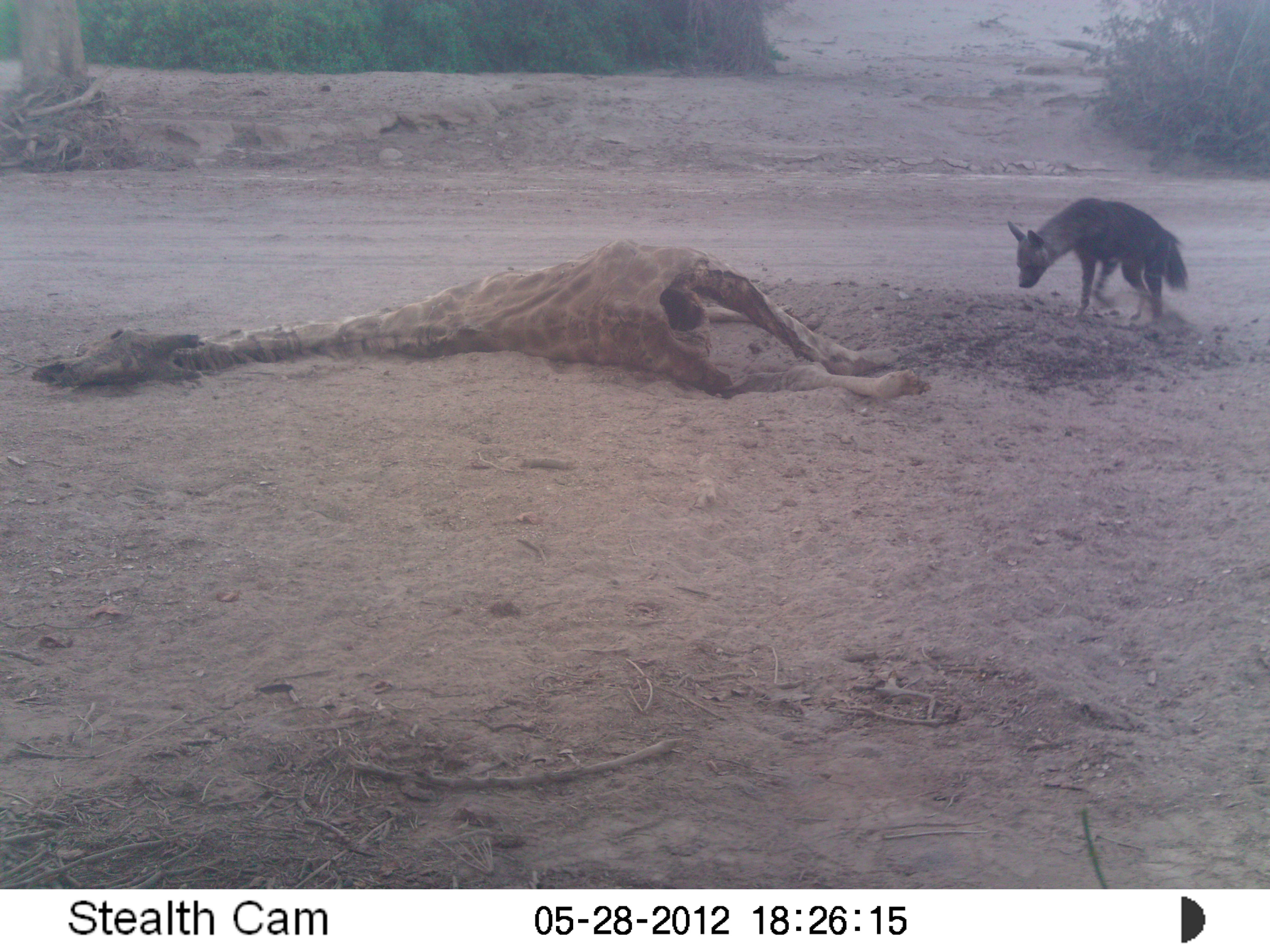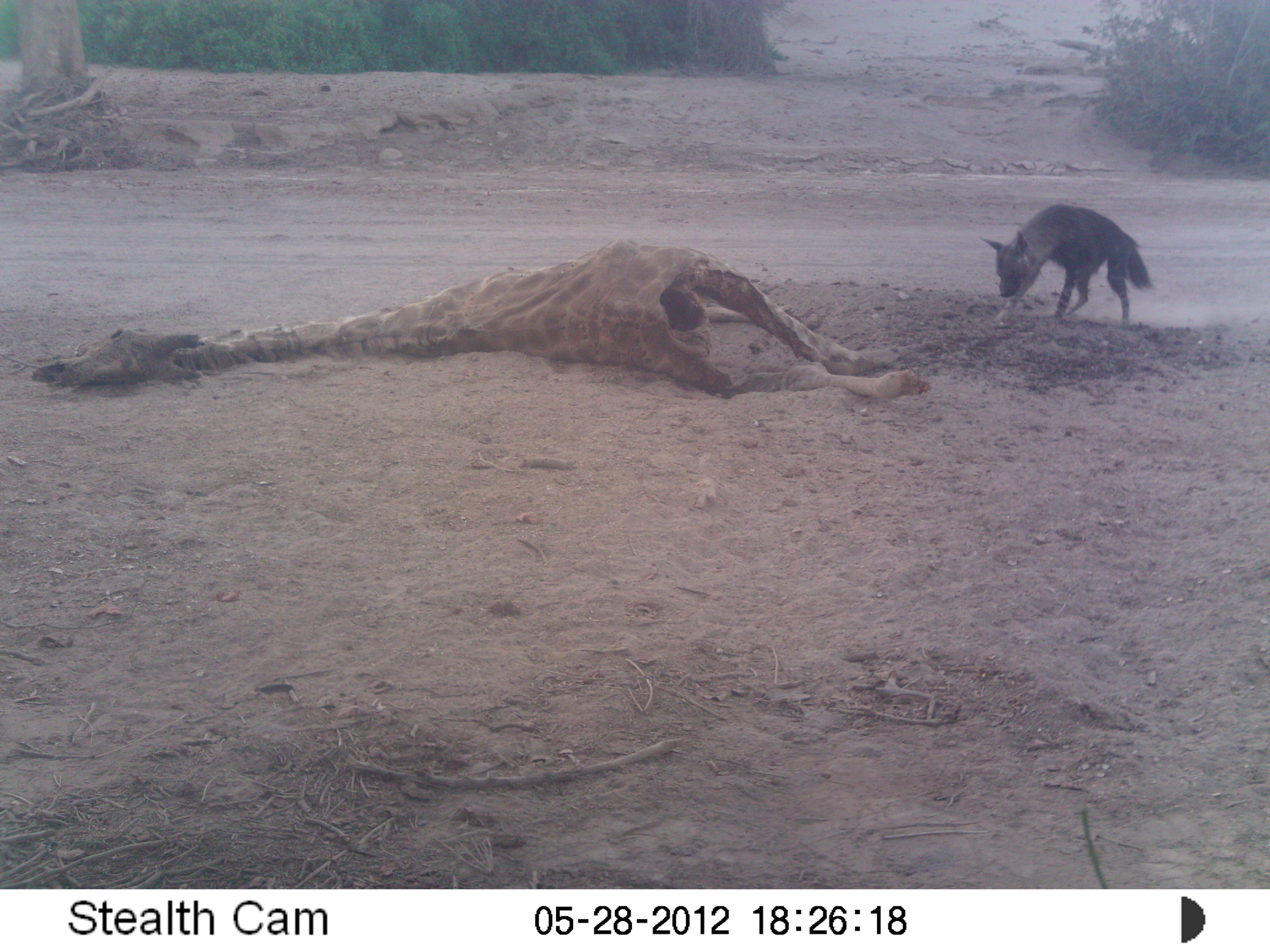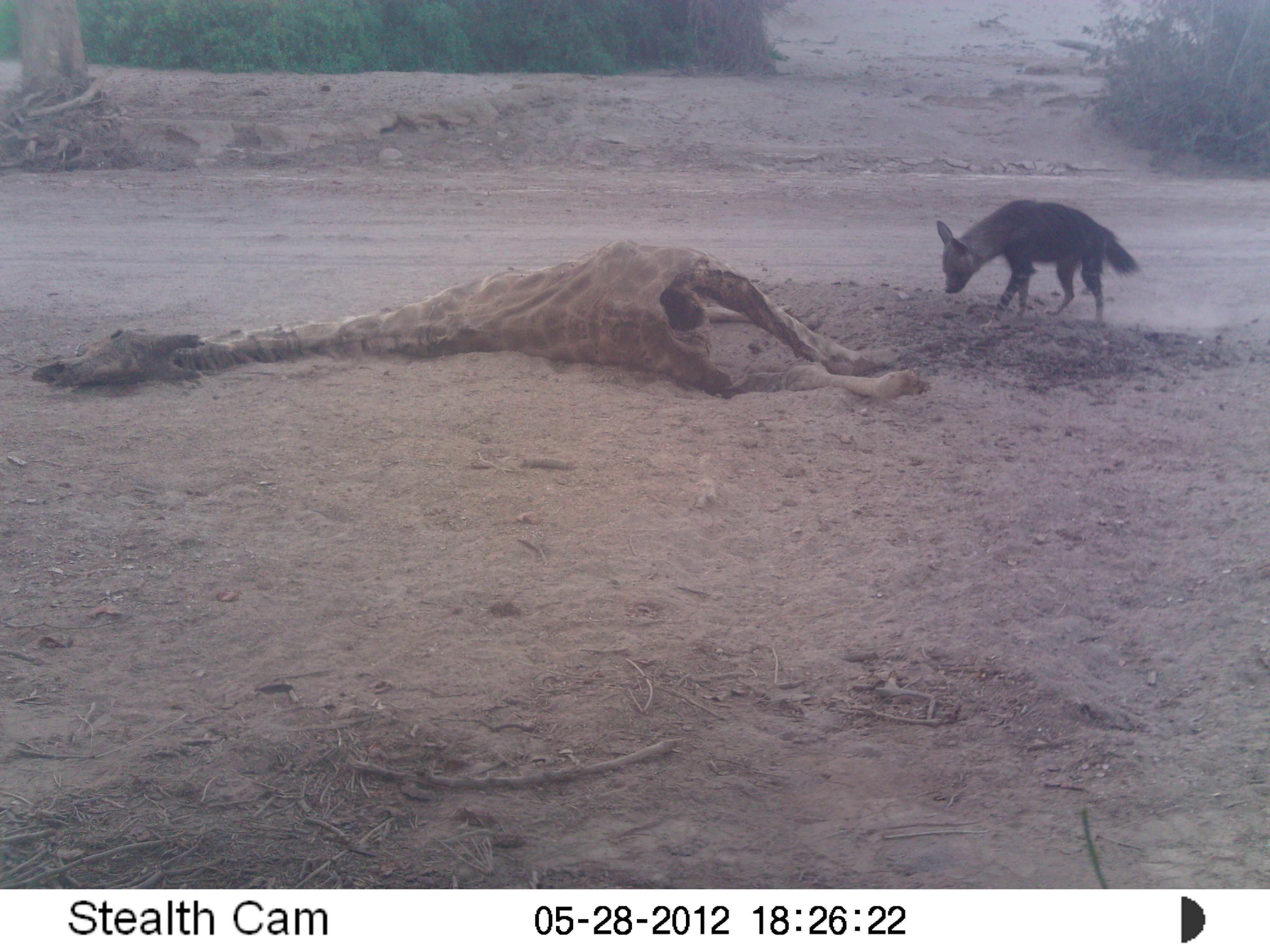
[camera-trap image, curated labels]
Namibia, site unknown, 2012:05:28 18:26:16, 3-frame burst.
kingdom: Animalia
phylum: Chordata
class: Mammalia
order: Carnivora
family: Hyaenidae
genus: Parahyaena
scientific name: Parahyaena brunnea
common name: brown hyena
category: hyaena brunnea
Hyaena brunnea (brown hyena) (Parahyaena brunnea).